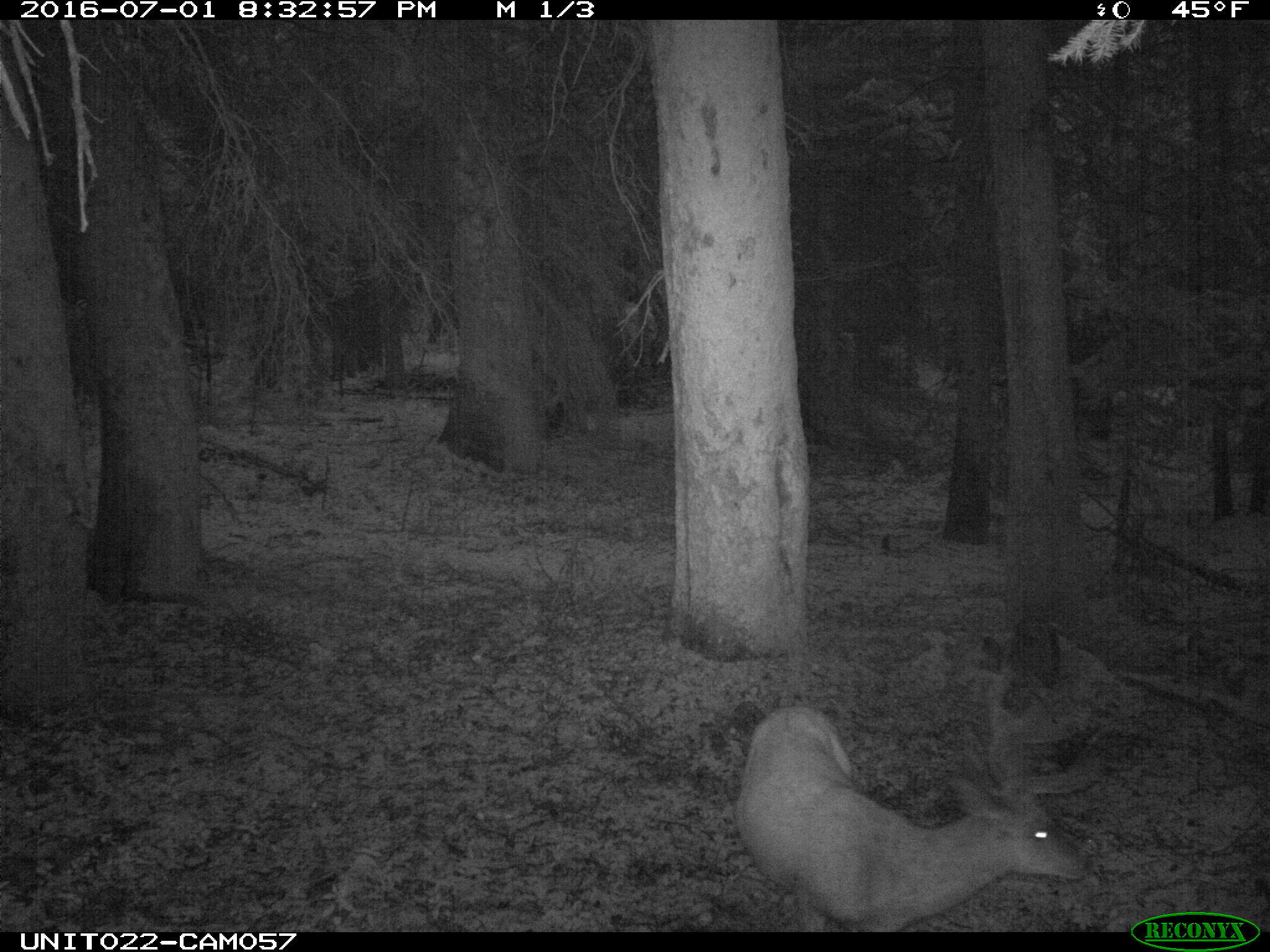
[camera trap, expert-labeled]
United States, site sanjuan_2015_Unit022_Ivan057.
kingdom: Animalia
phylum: Chordata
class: Mammalia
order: Artiodactyla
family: Cervidae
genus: Odocoileus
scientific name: Odocoileus hemionus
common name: mule deer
Odocoileus hemionus (mule deer).